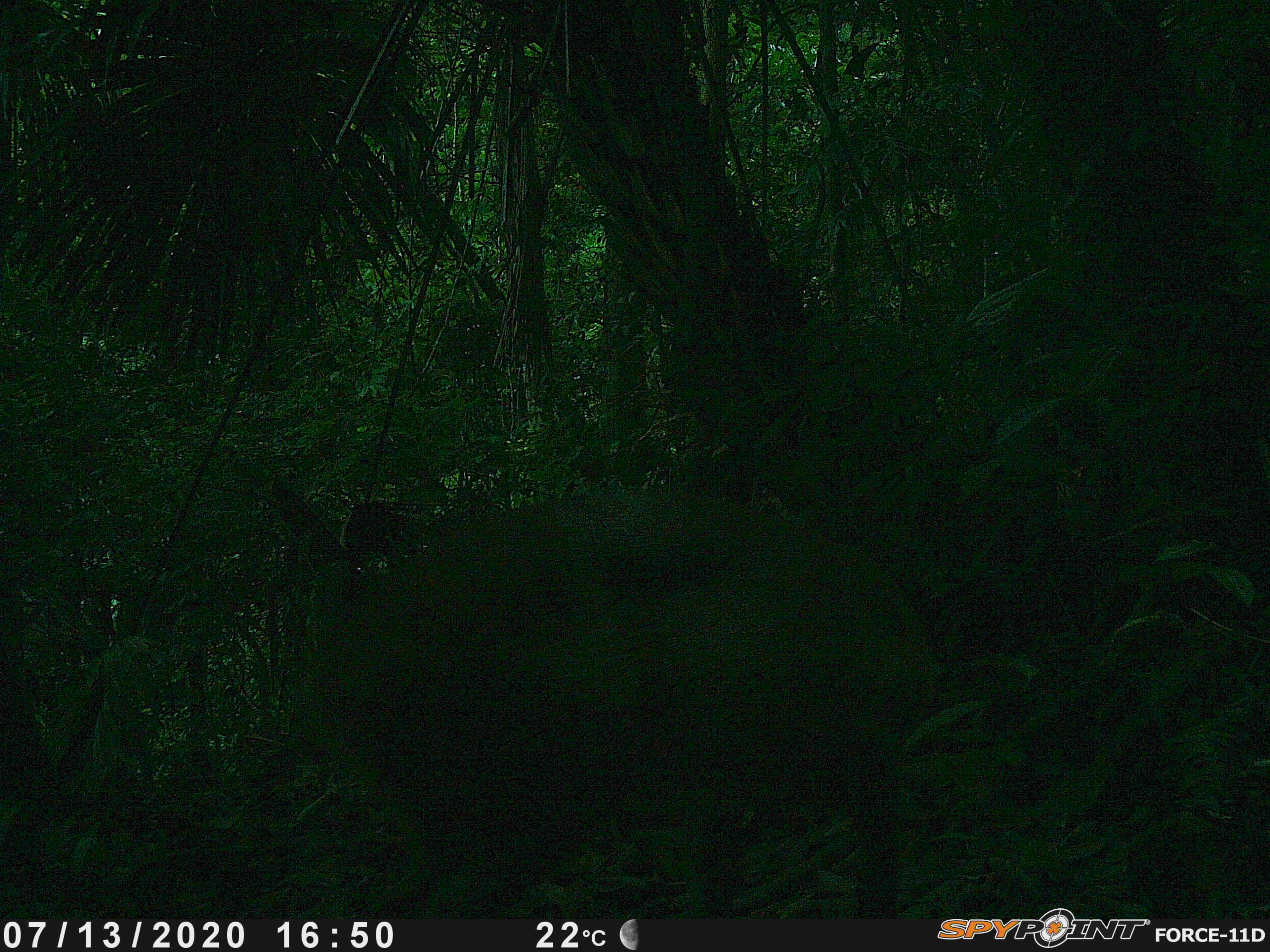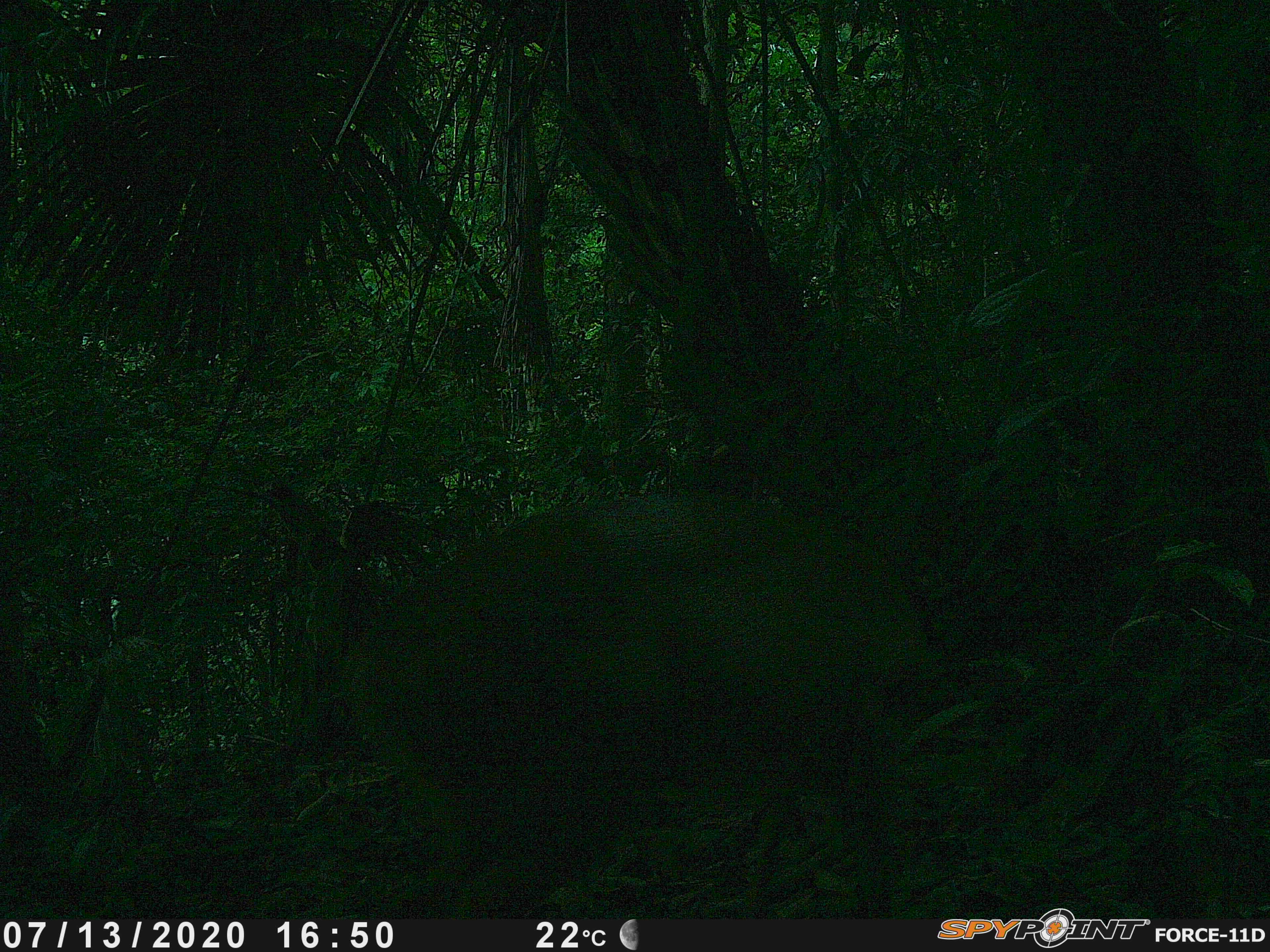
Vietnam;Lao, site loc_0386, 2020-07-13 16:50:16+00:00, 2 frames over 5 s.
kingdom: Animalia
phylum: Chordata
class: Mammalia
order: Artiodactyla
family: Cervidae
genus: Muntiacus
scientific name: Muntiacus vuquangensis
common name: large-antlered muntjac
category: large antlered muntjac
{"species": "large antlered muntjac (large-antlered muntjac) (Muntiacus vuquangensis)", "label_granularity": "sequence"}